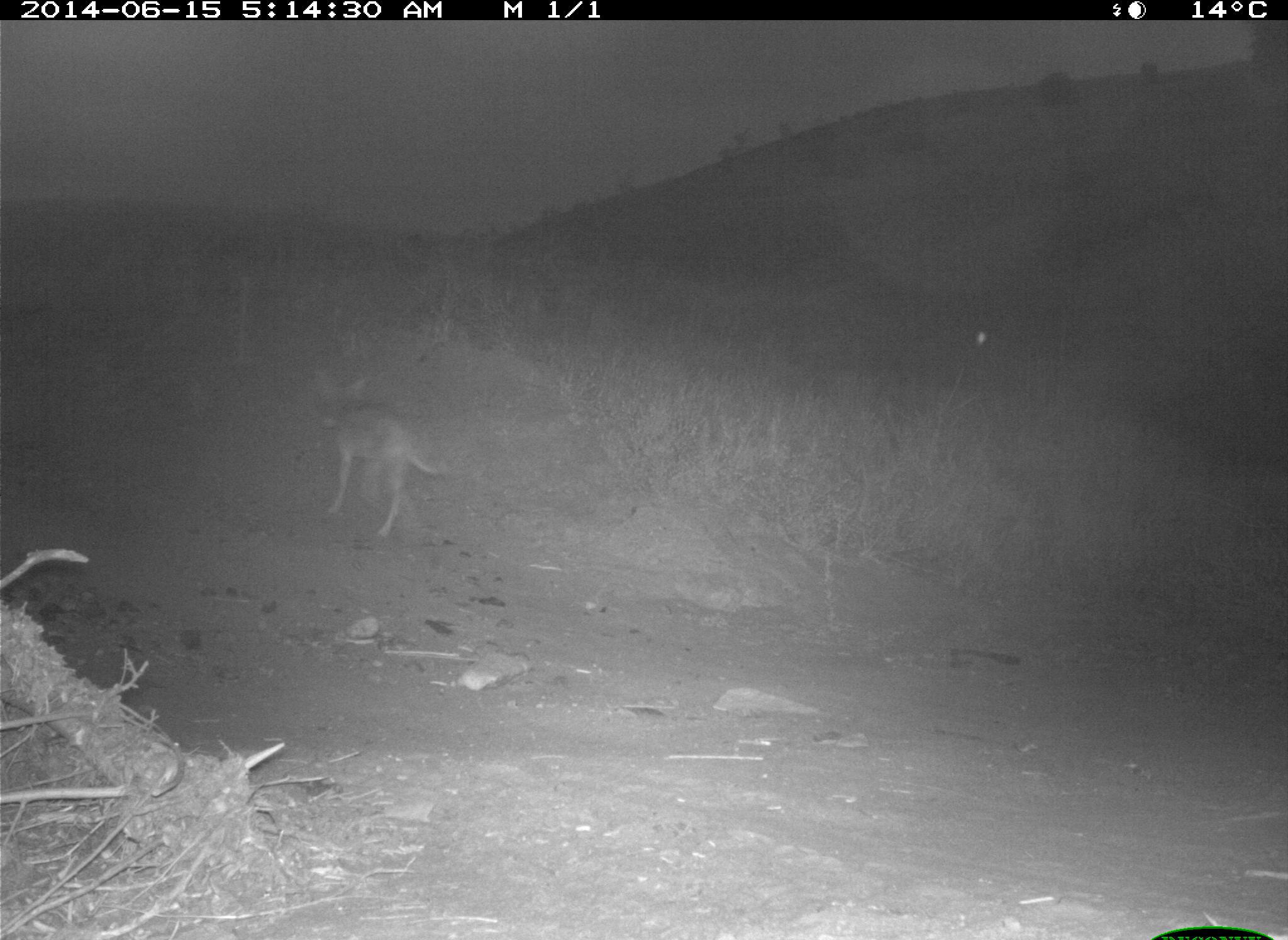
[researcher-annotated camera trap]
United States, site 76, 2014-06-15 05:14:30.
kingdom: Animalia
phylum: Chordata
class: Mammalia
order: Carnivora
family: Canidae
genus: Canis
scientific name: Canis latrans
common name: coyote